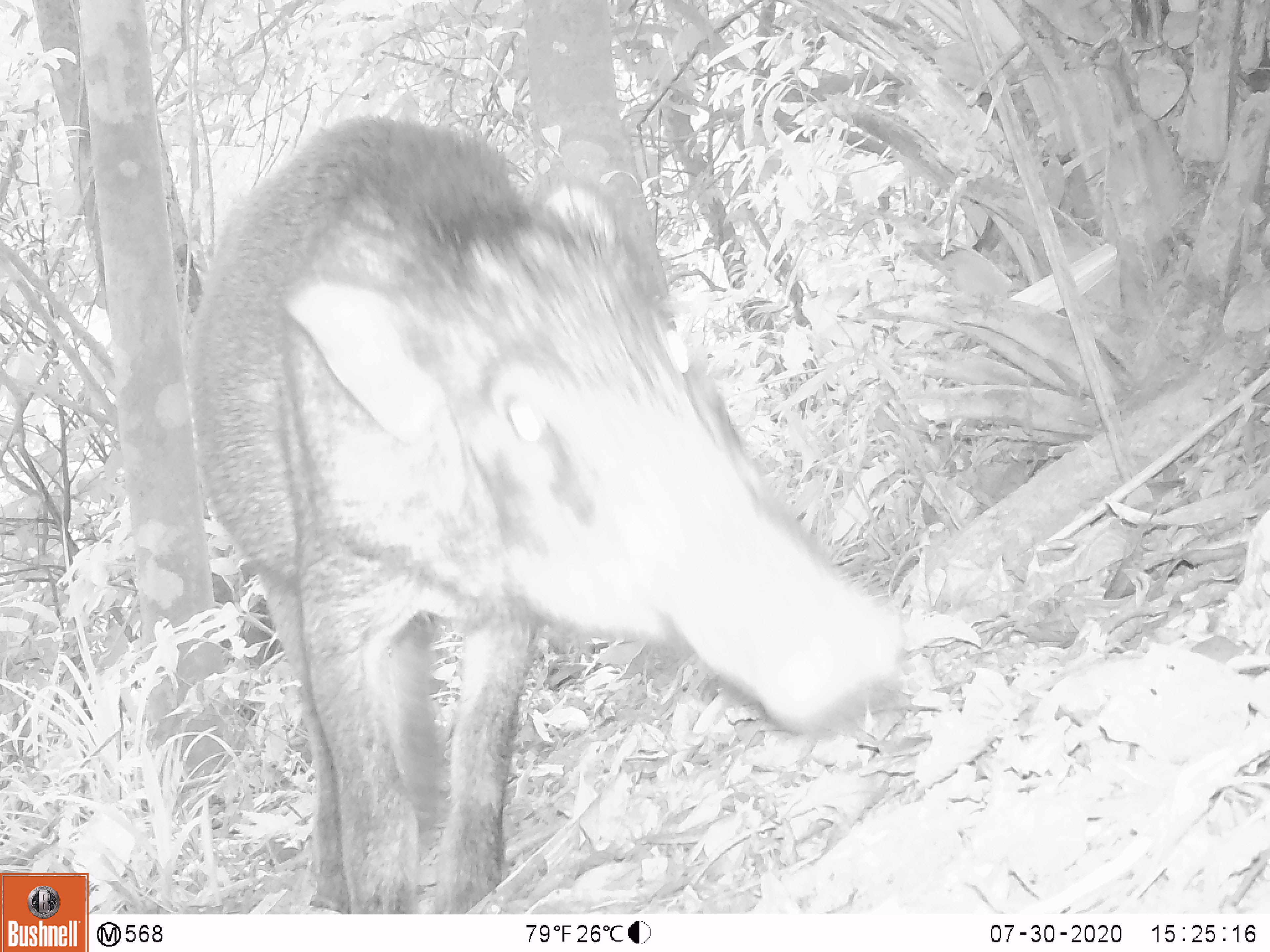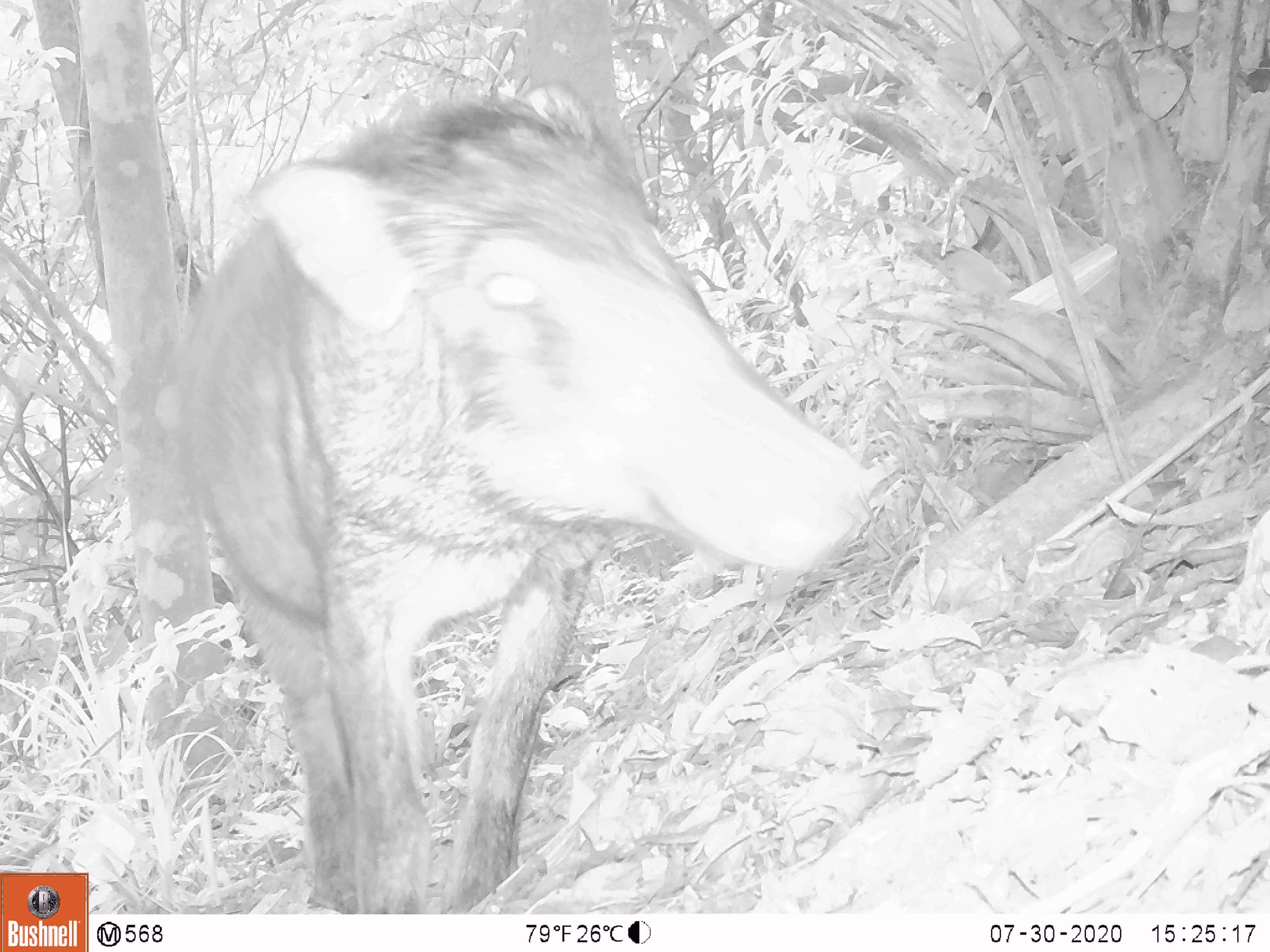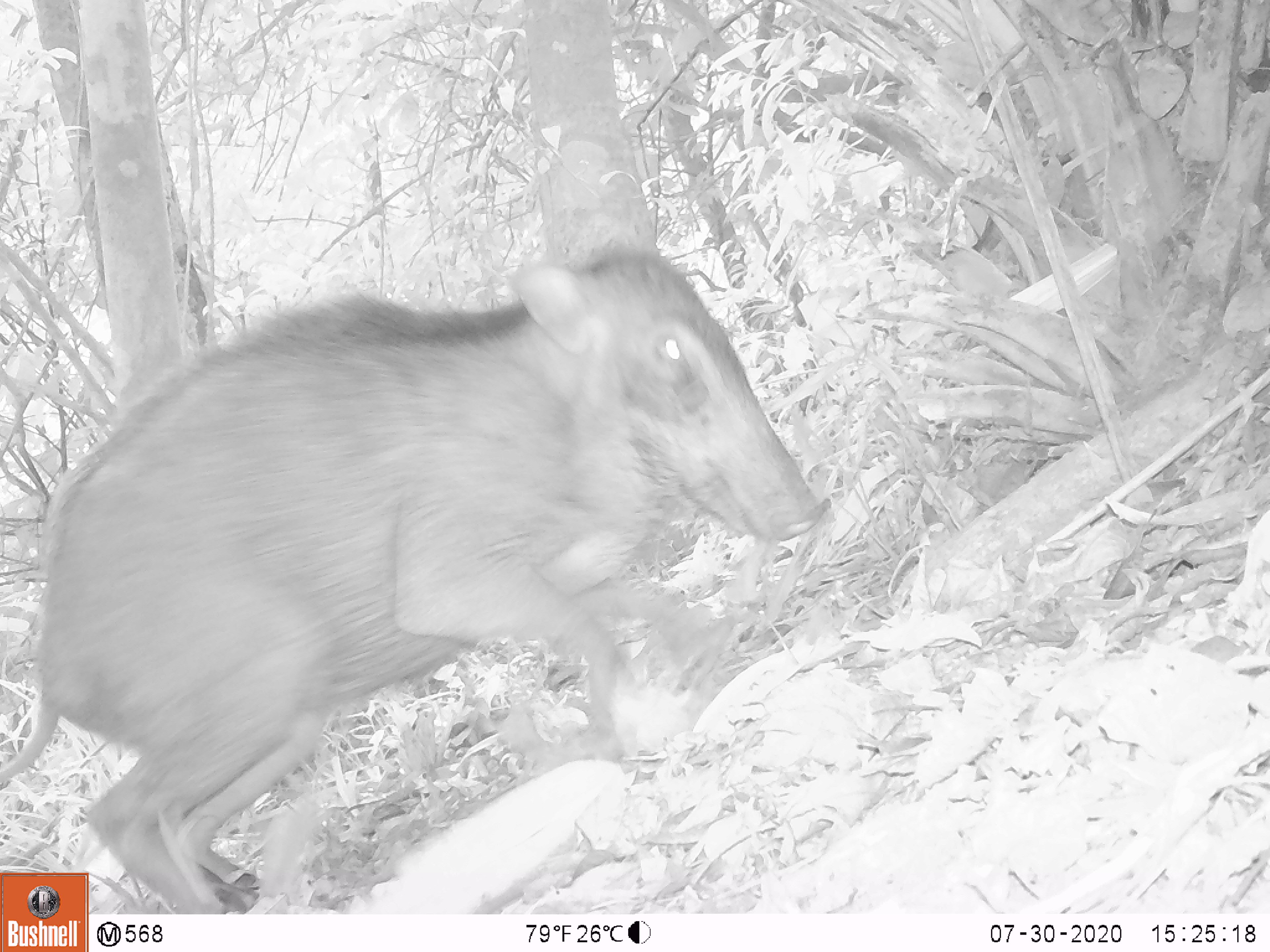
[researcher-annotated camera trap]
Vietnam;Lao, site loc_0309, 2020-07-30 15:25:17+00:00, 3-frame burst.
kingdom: Animalia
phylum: Chordata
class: Mammalia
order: Artiodactyla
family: Suidae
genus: Sus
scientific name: Sus scrofa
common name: eurasian wild pig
Eurasian wild pig (Sus scrofa). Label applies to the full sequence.